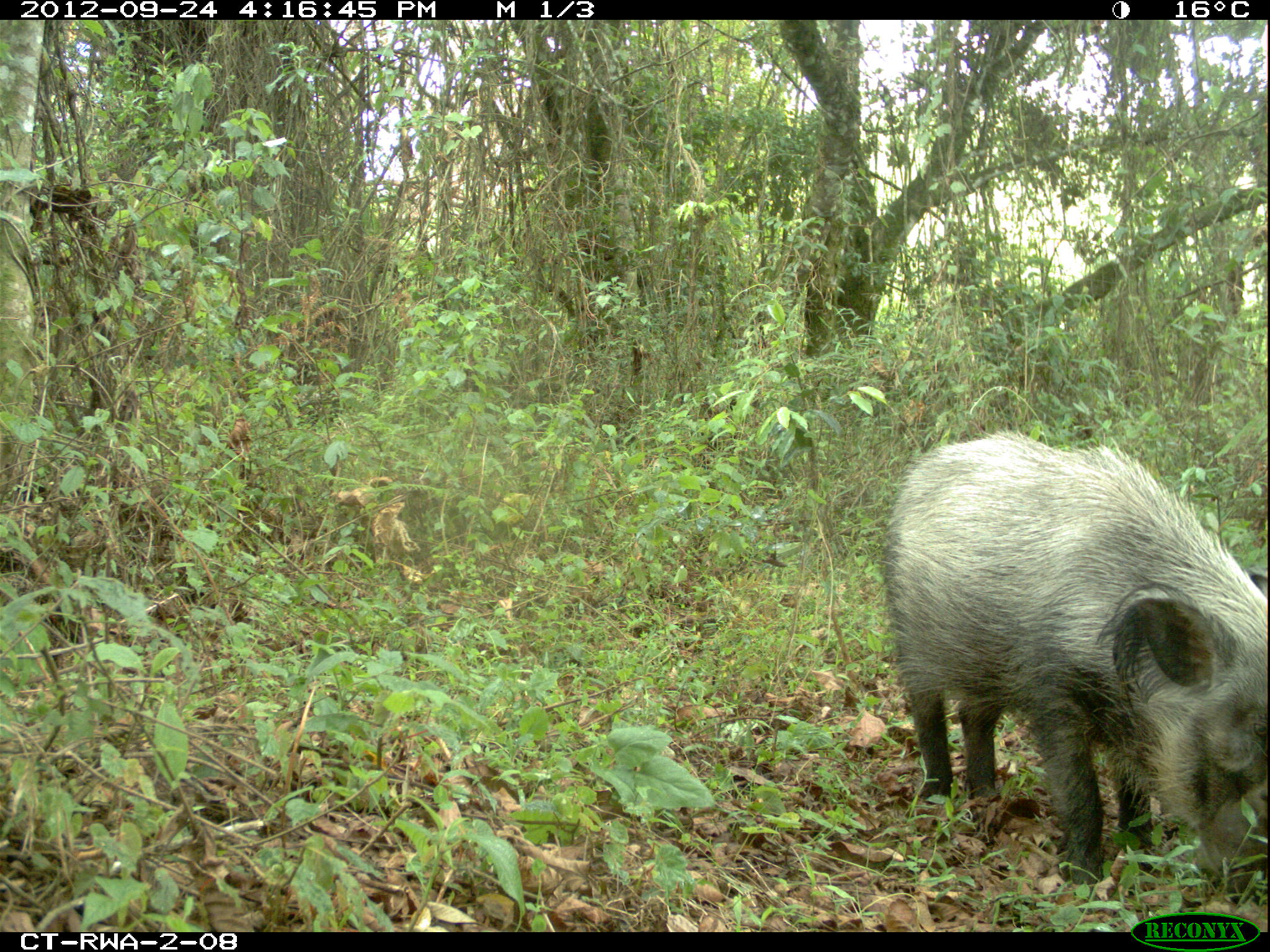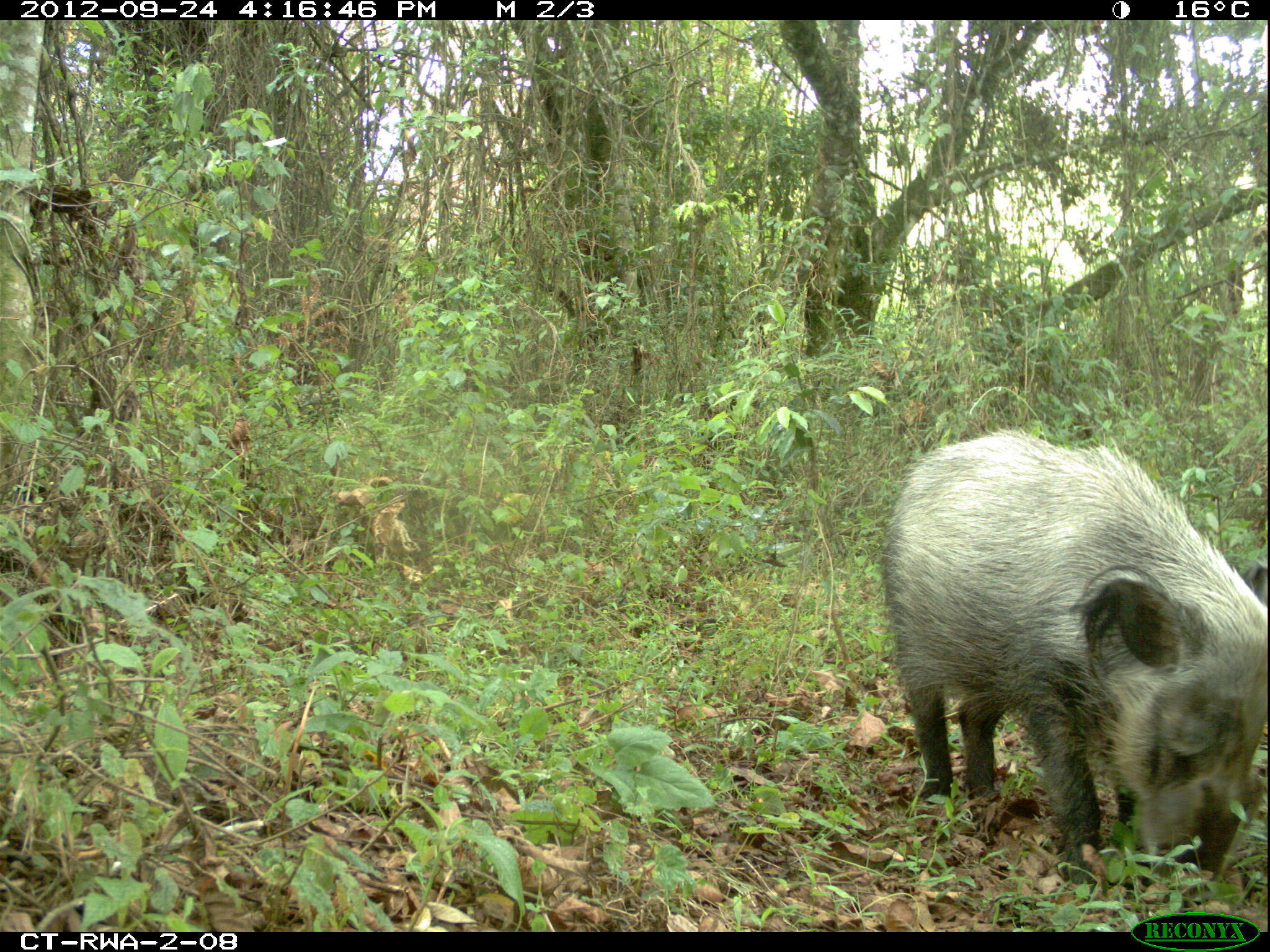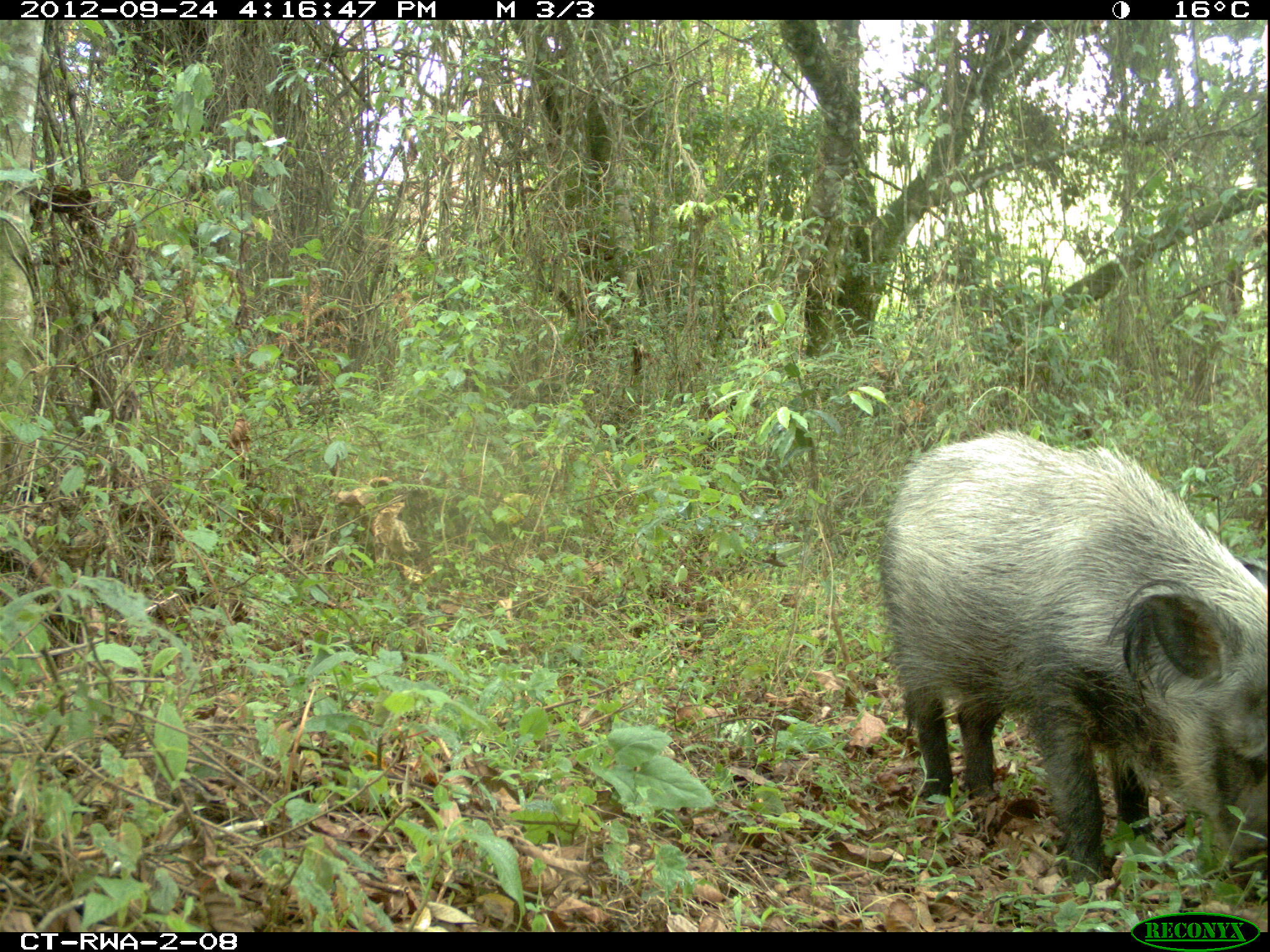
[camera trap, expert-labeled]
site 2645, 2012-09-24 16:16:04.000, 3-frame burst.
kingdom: Animalia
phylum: Chordata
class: Mammalia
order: Artiodactyla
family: Suidae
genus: Potamochoerus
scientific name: Potamochoerus larvatus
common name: bushpig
Potamochoerus larvatus (bushpig), count 5.